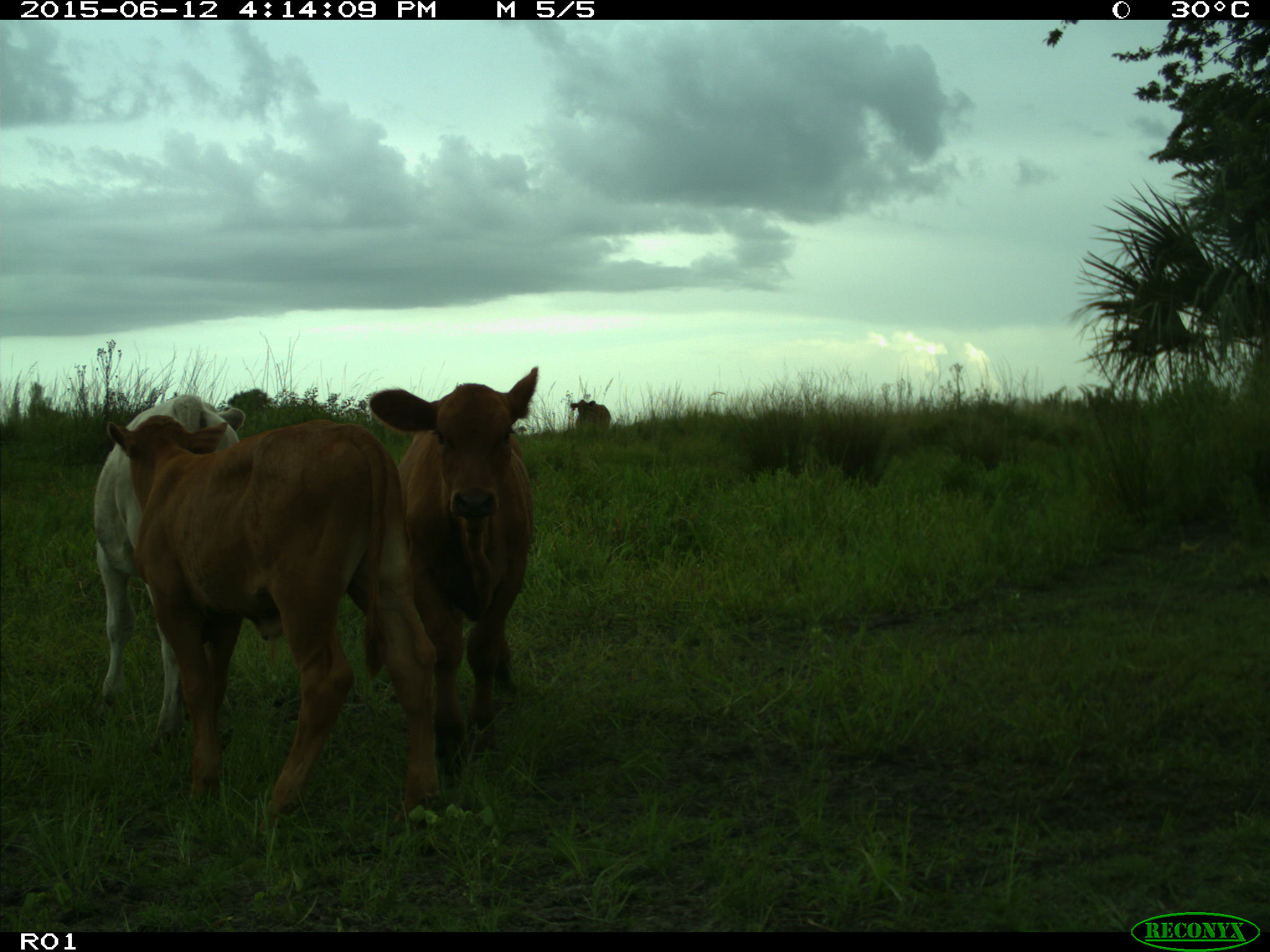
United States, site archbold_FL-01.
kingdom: Animalia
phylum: Chordata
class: Mammalia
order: Artiodactyla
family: Bovidae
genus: Bos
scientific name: Bos taurus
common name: domestic cow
Bos taurus (domestic cow).